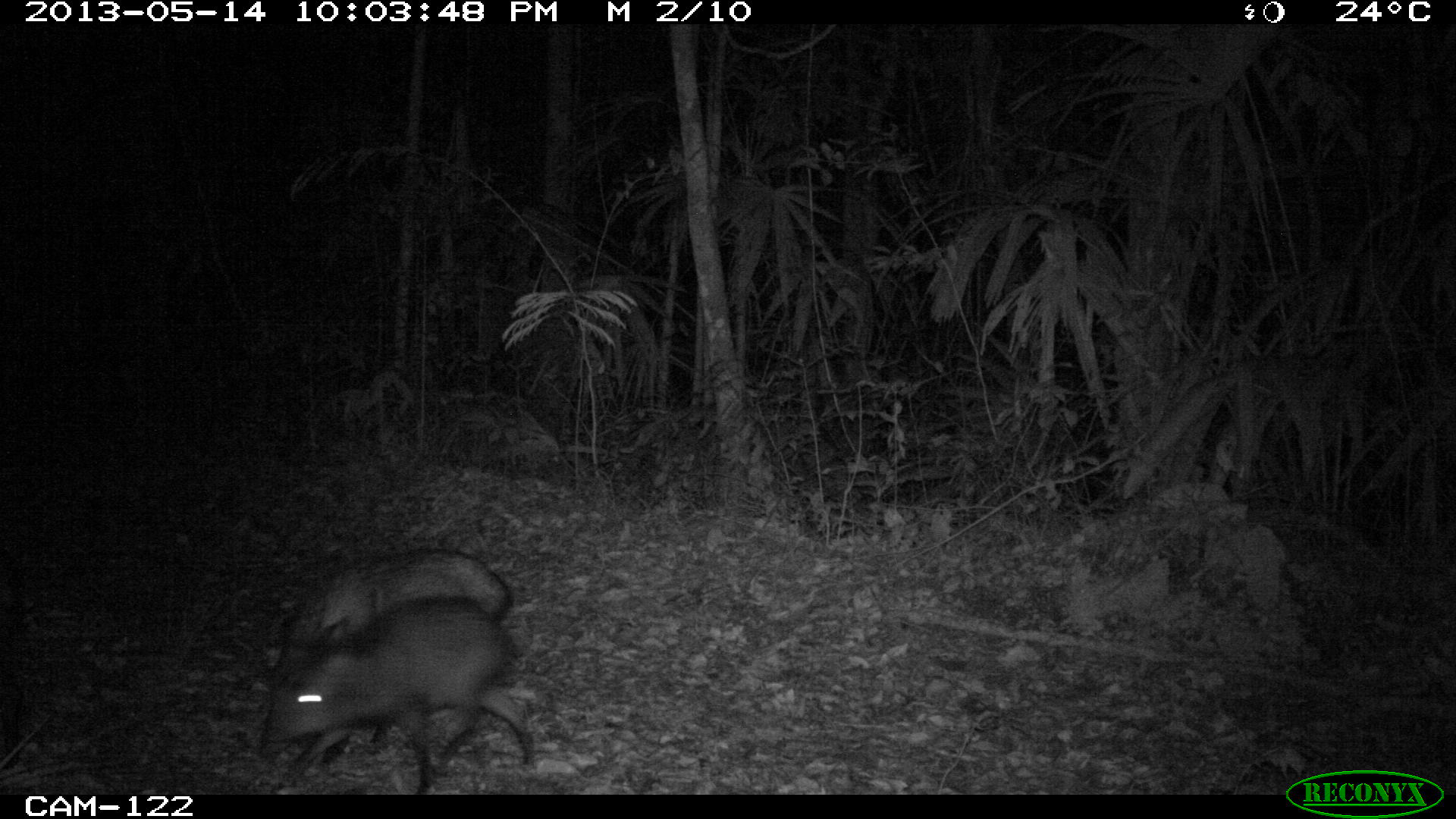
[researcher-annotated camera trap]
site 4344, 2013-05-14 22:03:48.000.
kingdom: Animalia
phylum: Chordata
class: Mammalia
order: Artiodactyla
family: Tayassuidae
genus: Pecari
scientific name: Pecari tajacu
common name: collared peccary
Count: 9.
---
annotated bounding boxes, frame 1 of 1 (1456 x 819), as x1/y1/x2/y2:
pecari tajacu: 258/593/531/795; 319/546/513/744